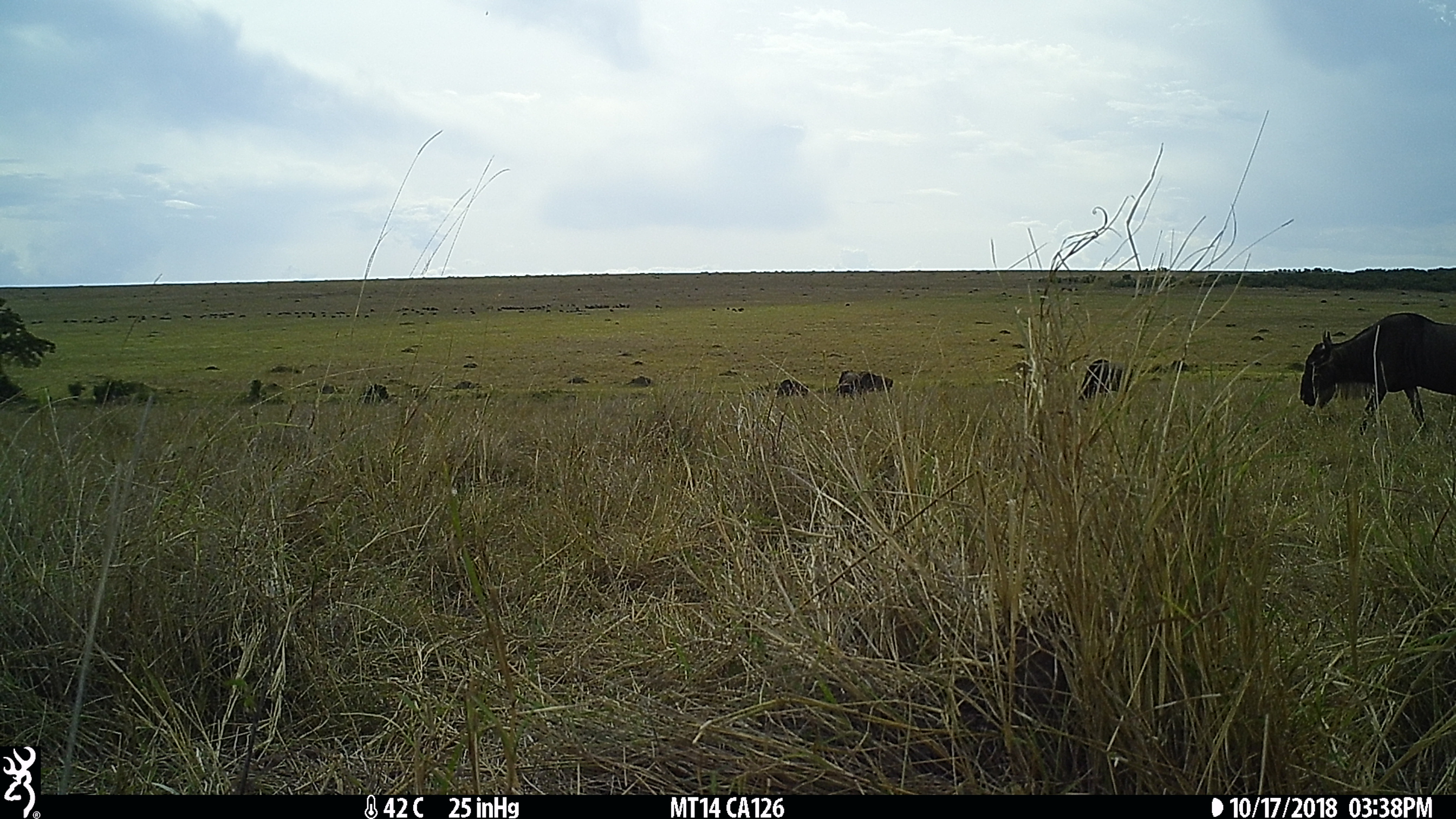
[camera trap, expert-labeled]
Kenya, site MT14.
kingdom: Animalia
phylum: Chordata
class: Mammalia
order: Artiodactyla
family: Bovidae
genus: Connochaetes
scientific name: Connochaetes taurinus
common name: blue wildebeest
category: wildebeest